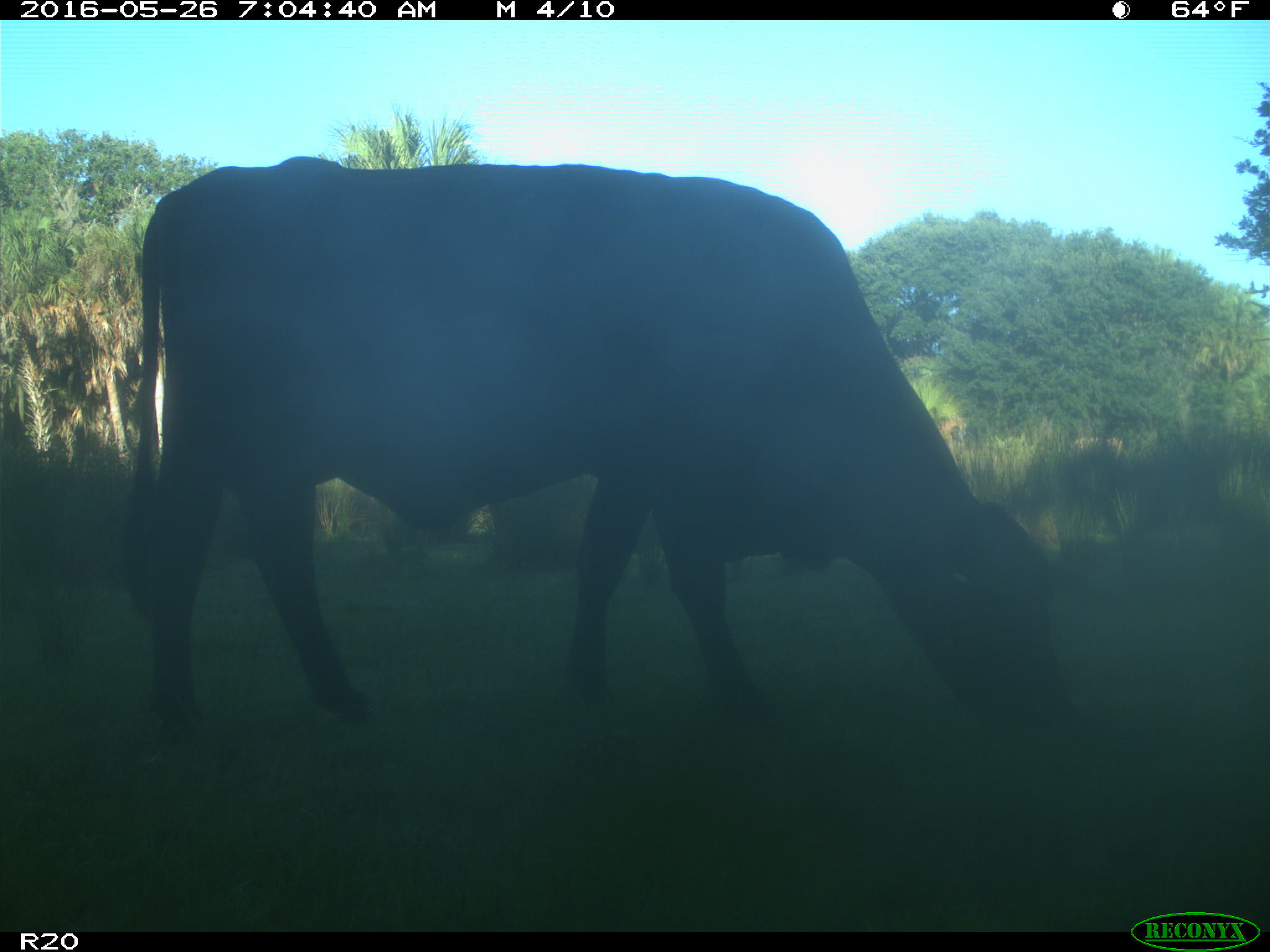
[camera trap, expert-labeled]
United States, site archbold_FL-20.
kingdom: Animalia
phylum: Chordata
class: Mammalia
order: Artiodactyla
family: Bovidae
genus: Bos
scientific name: Bos taurus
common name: domestic cow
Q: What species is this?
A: Bos taurus (domestic cow).